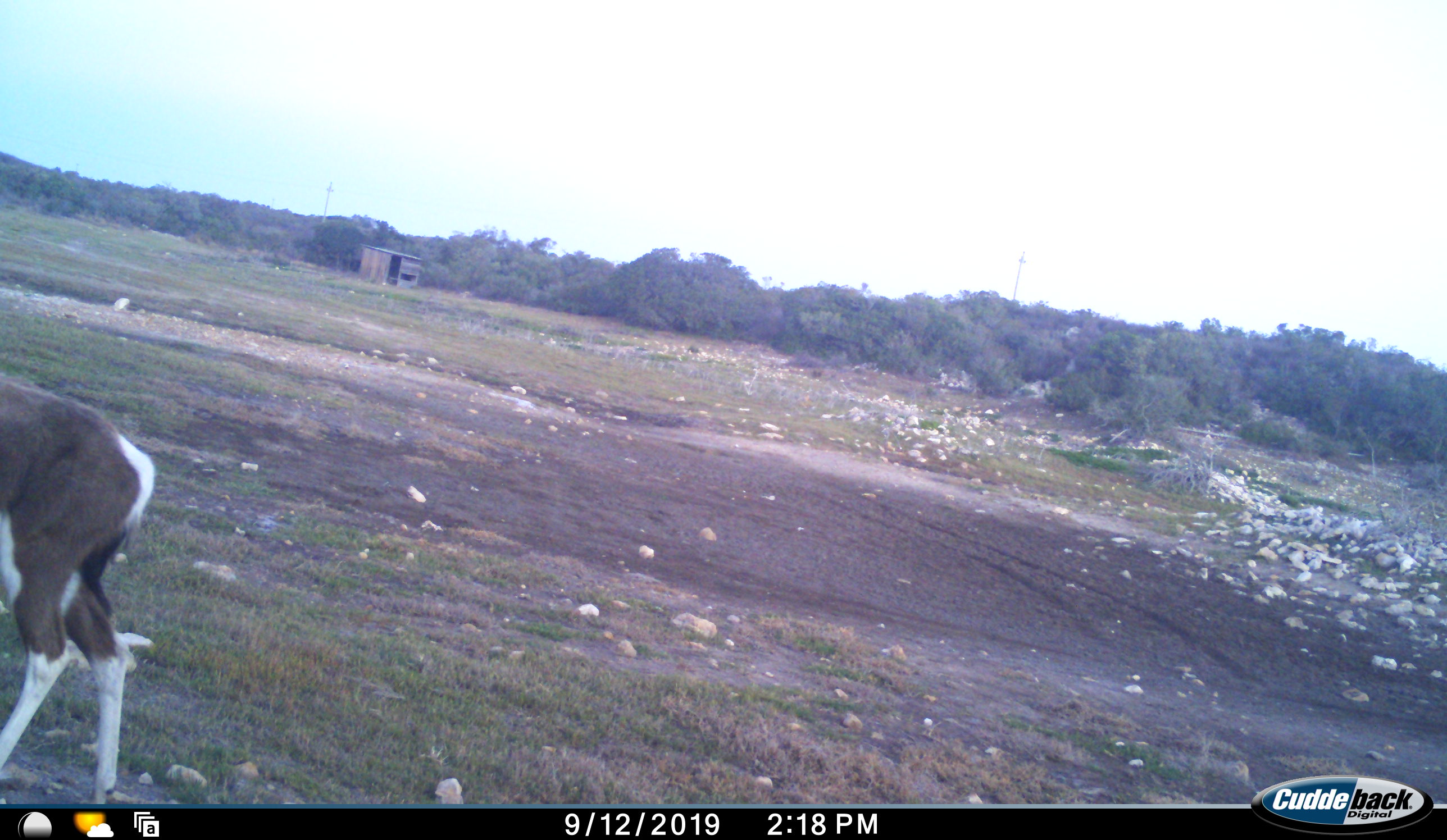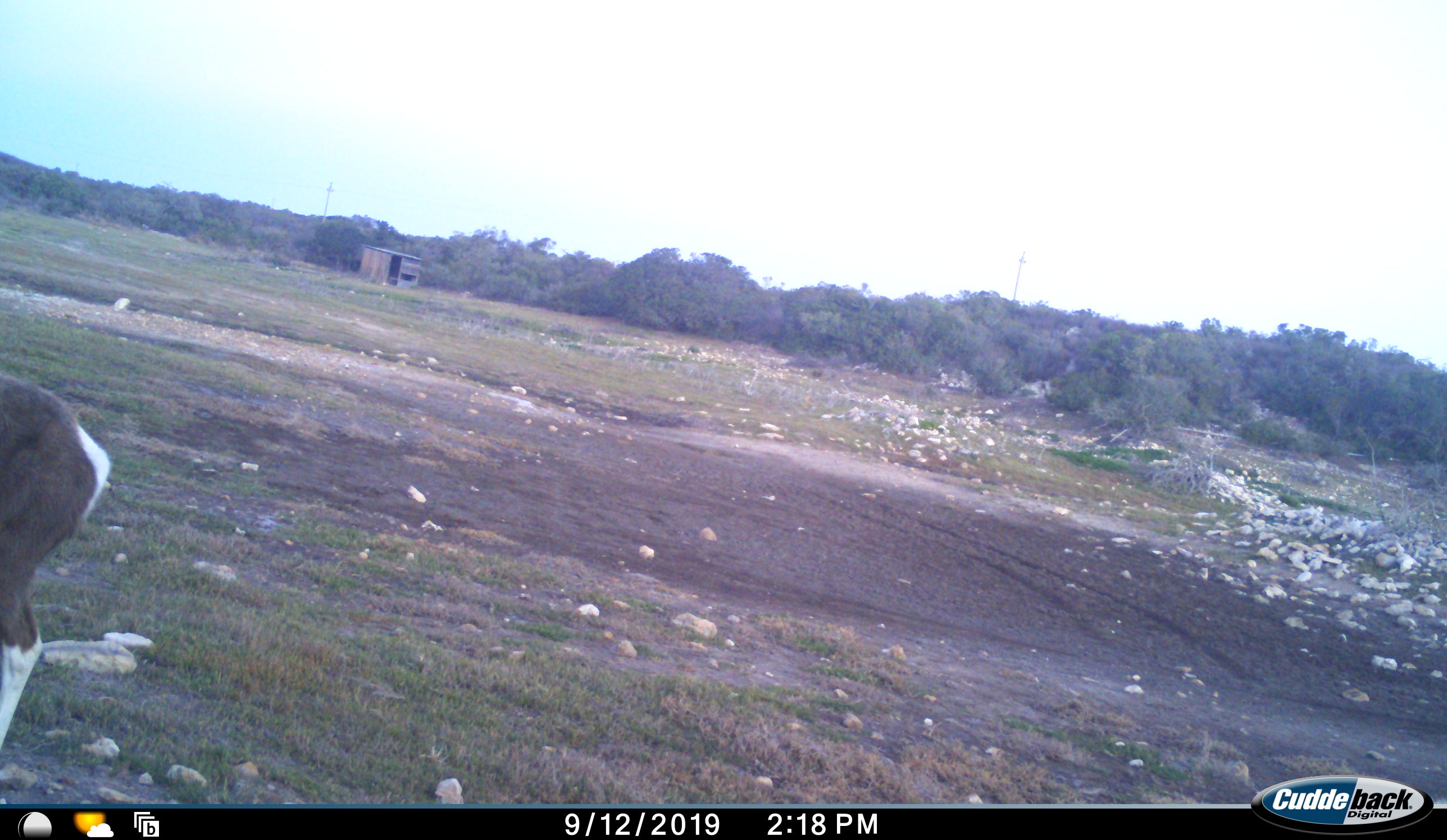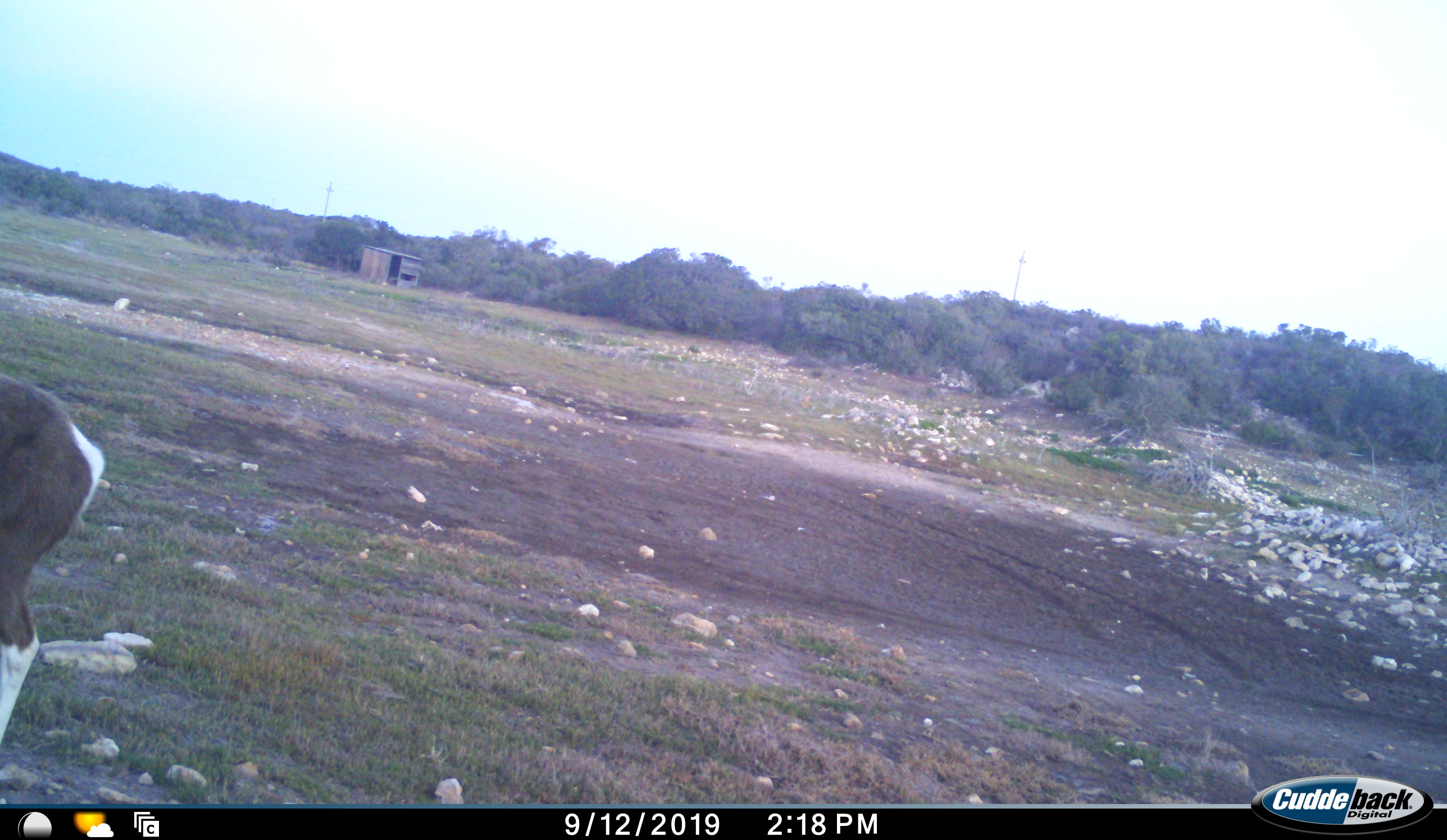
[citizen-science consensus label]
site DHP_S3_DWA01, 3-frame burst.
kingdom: Animalia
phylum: Chordata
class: Mammalia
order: Artiodactyla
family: Bovidae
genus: Damaliscus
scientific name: Damaliscus pygargus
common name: bontebok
Bontebok (Damaliscus pygargus), count 1. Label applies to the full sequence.